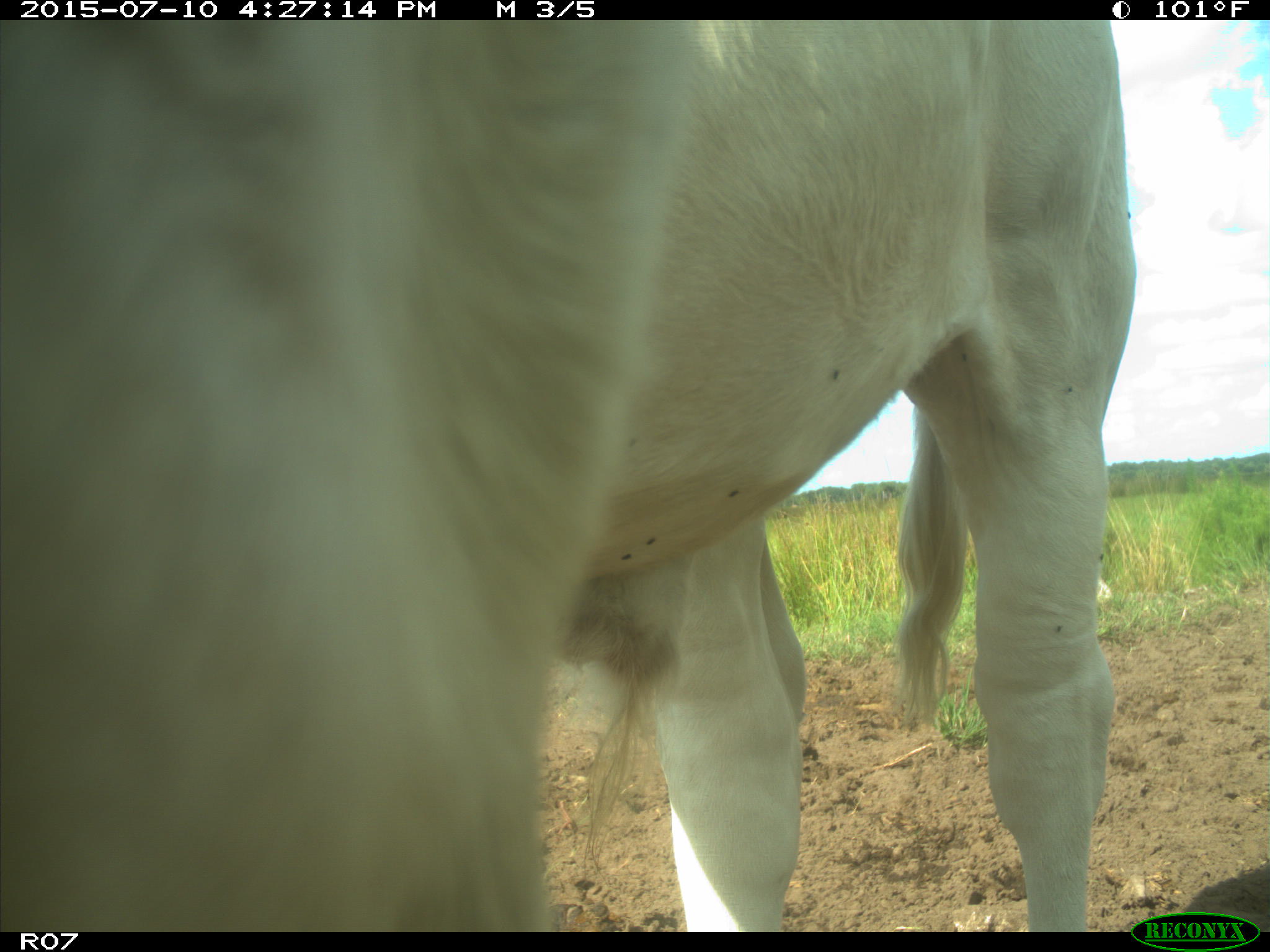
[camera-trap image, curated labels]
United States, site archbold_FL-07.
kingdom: Animalia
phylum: Chordata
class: Mammalia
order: Artiodactyla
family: Bovidae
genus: Bos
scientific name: Bos taurus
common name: domestic cow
Bos taurus (domestic cow).